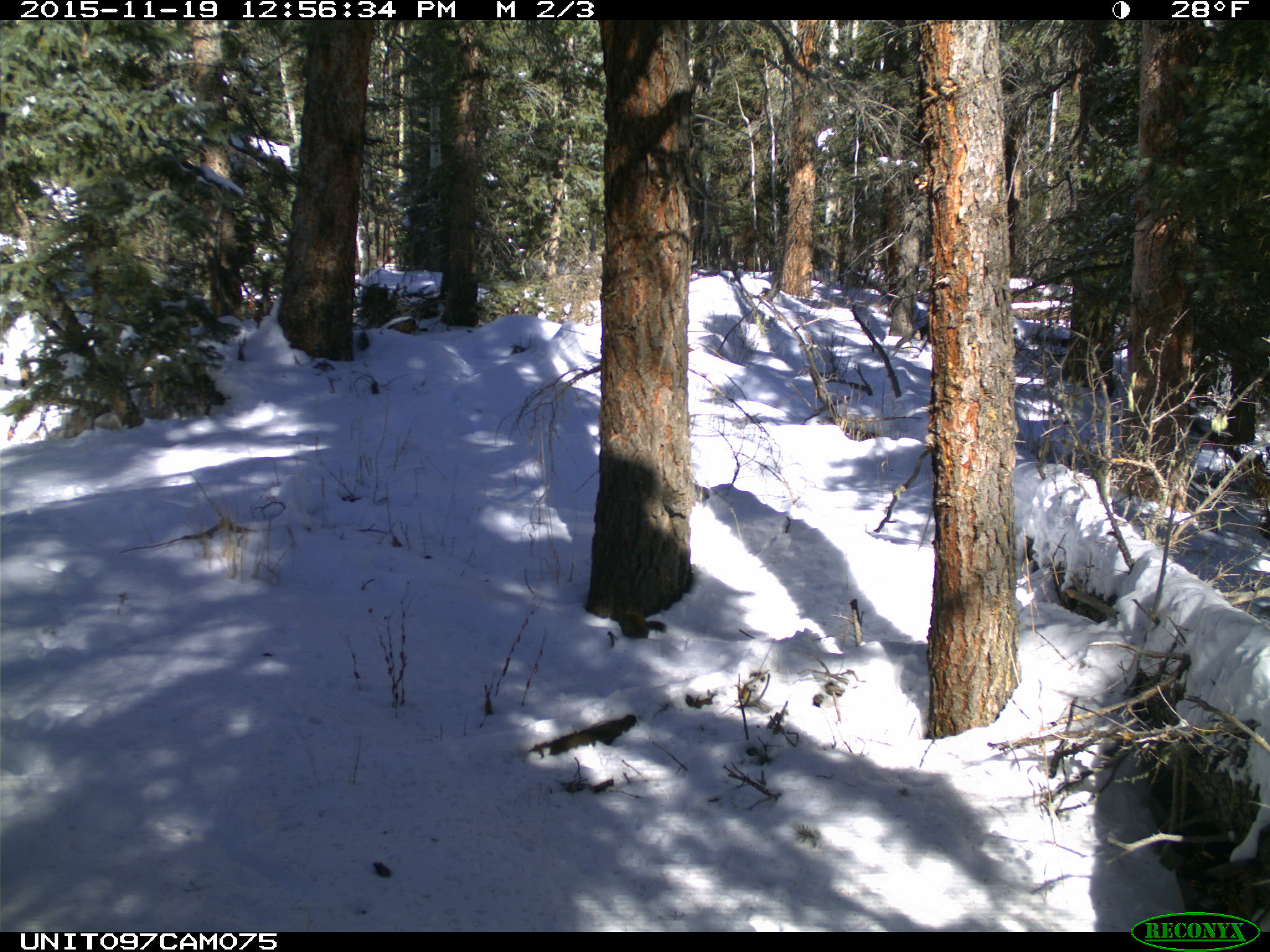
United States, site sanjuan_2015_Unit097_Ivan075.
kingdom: Animalia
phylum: Chordata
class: Mammalia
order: Rodentia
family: Sciuridae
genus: Tamiasciurus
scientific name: Tamiasciurus hudsonicus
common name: american red squirrel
Tamiasciurus hudsonicus (american red squirrel).